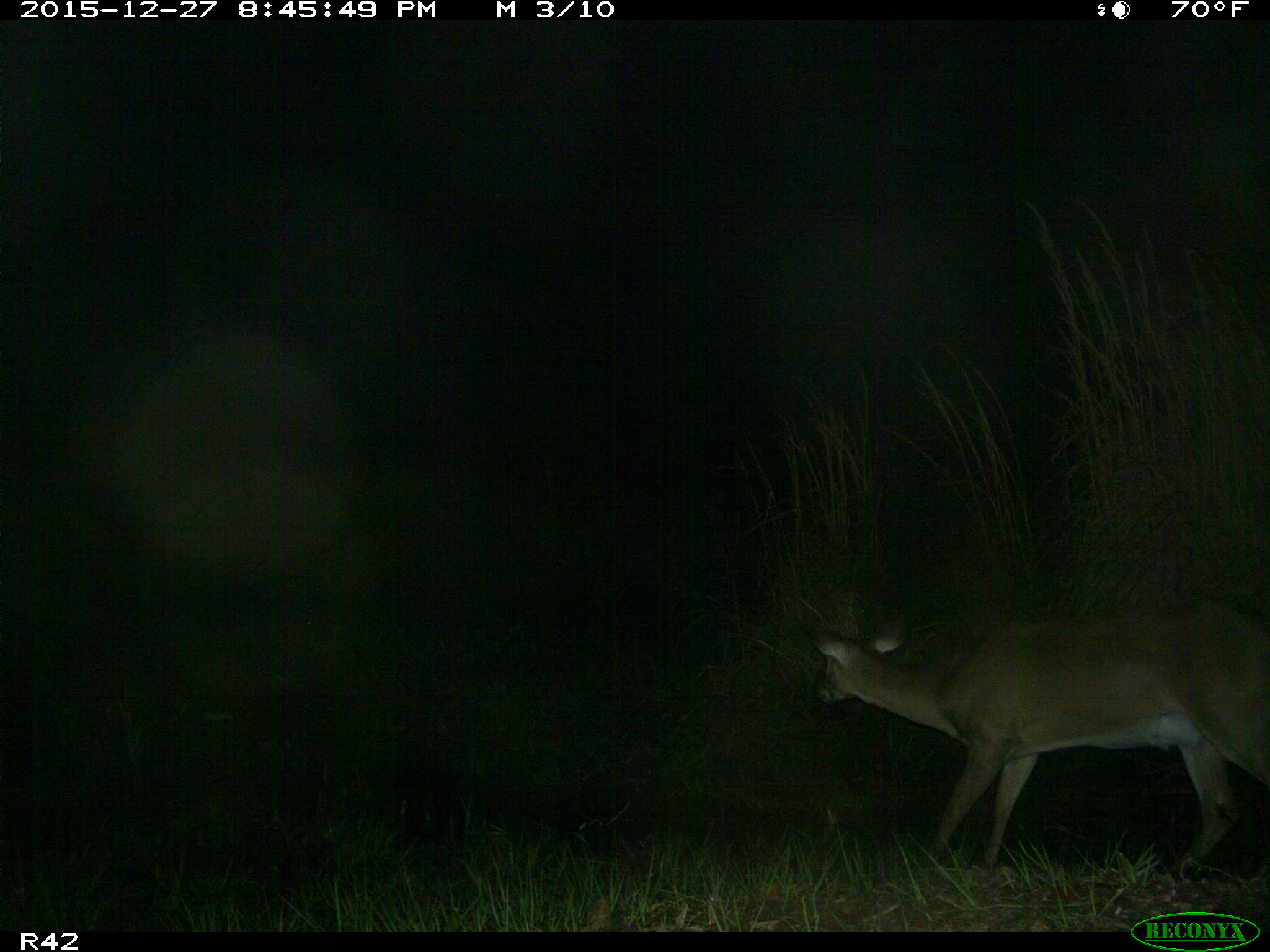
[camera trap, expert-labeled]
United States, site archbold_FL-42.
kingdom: Animalia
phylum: Chordata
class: Mammalia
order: Artiodactyla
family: Cervidae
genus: Odocoileus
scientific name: Odocoileus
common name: deer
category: unidentified deer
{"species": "unidentified deer (deer) (Odocoileus)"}